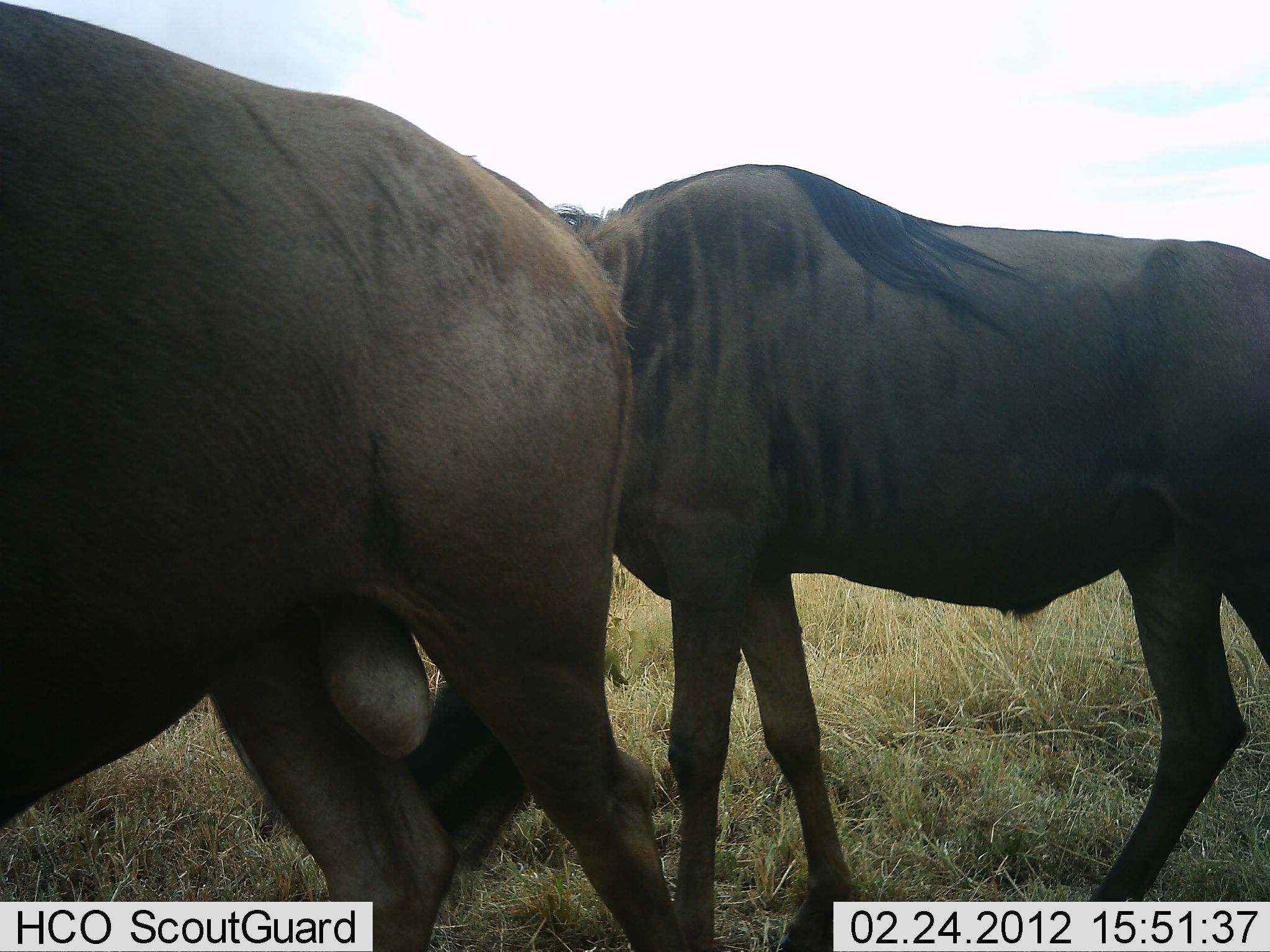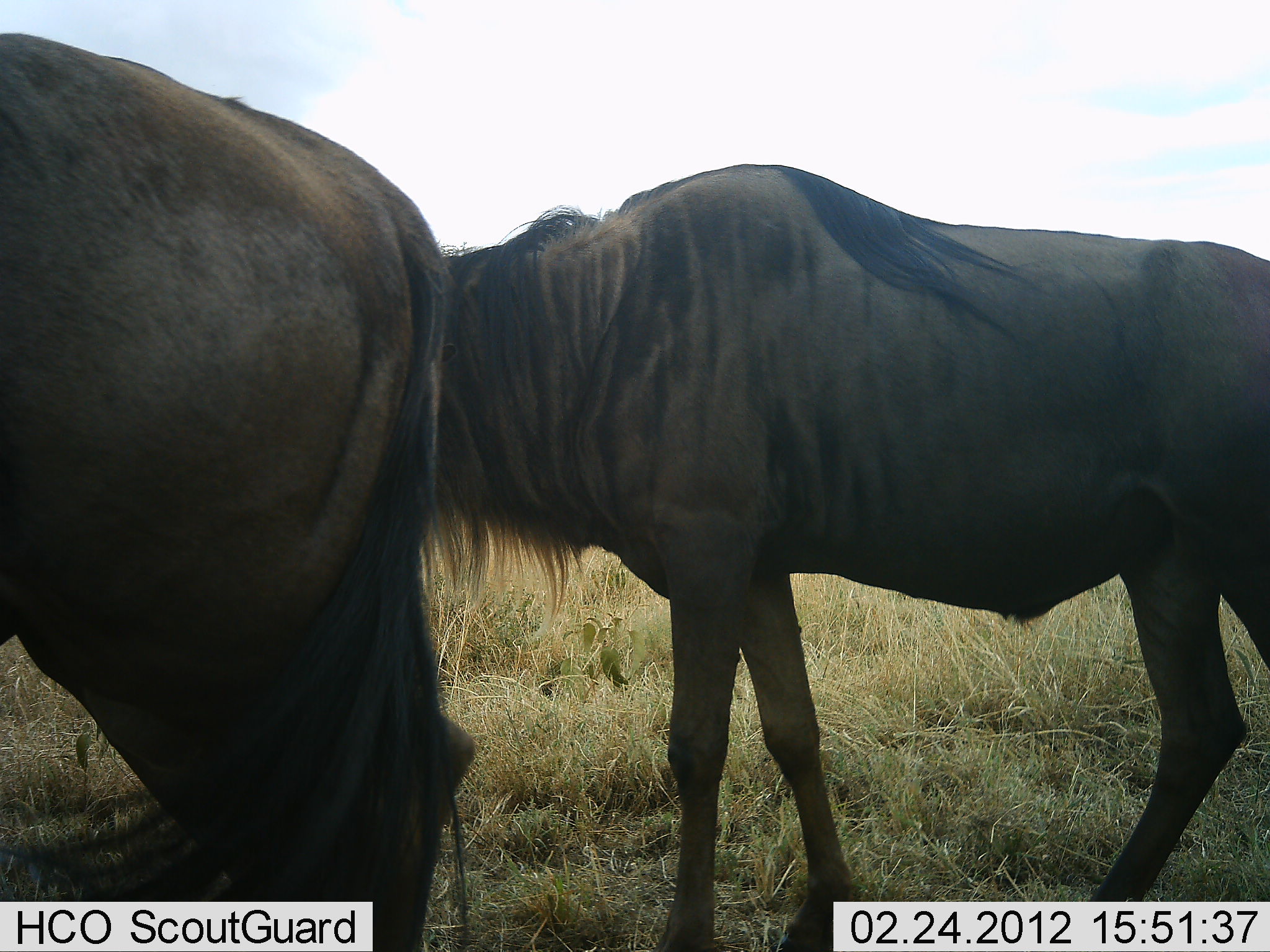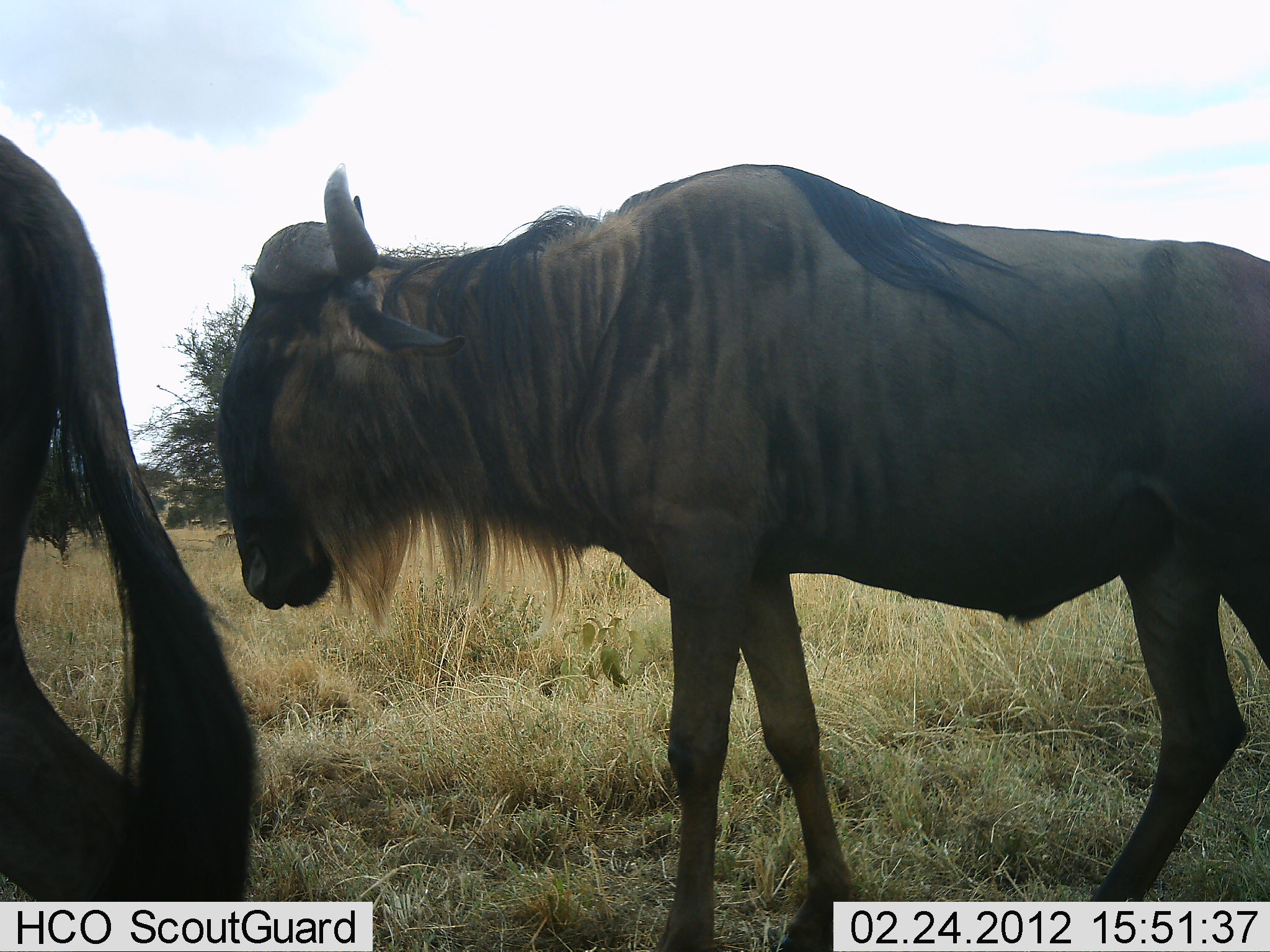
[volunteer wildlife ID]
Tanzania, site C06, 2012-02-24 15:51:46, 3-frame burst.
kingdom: Animalia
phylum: Chordata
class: Mammalia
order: Artiodactyla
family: Bovidae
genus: Connochaetes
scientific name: Connochaetes taurinus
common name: blue wildebeest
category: wildebeest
Wildebeest (blue wildebeest) (Connochaetes taurinus), count 2. Behavior (volunteer vote fractions): standing 65%, resting 6%, moving 76%, interacting 0%. Young present (vote fraction): 0%. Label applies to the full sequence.